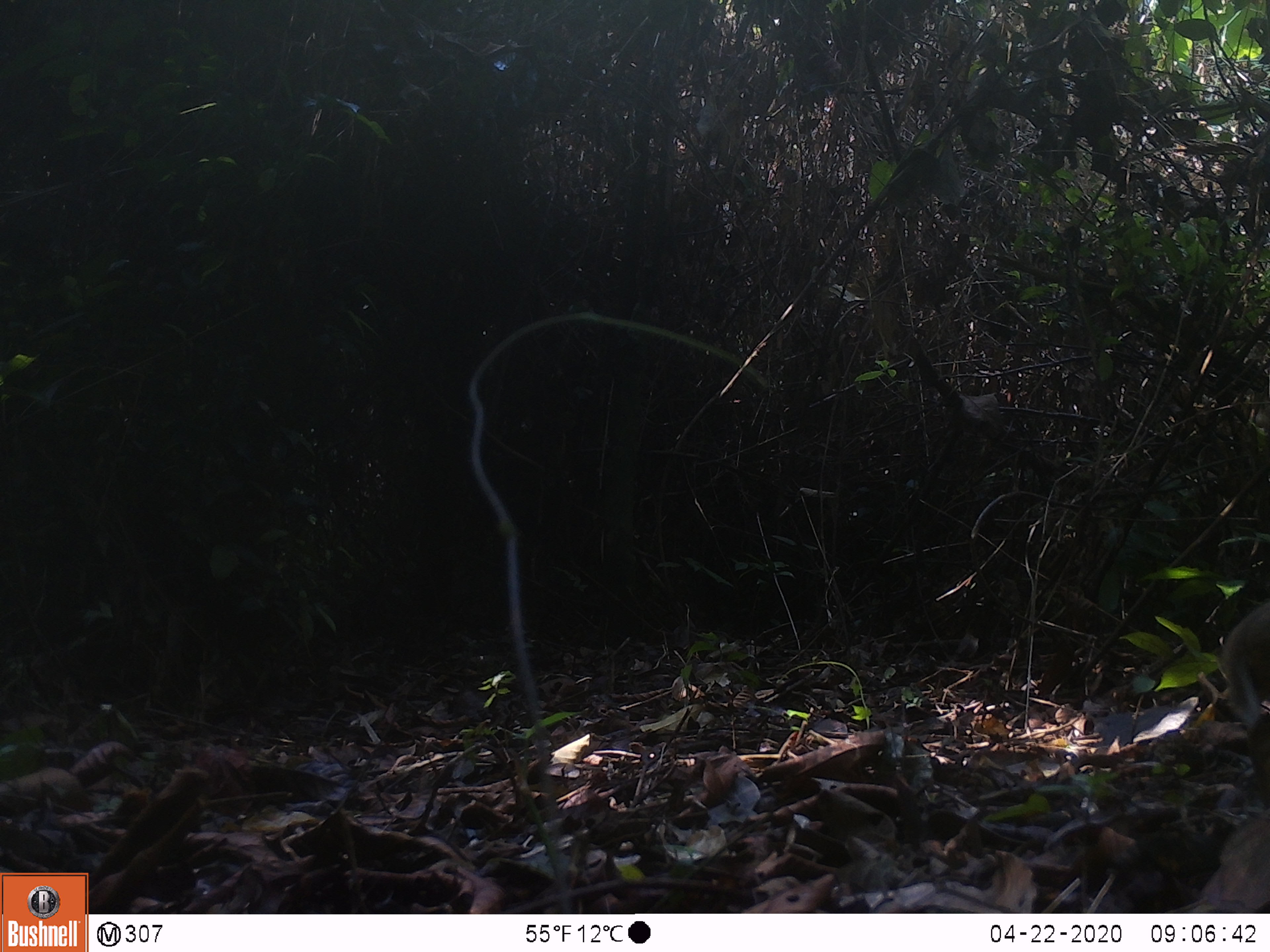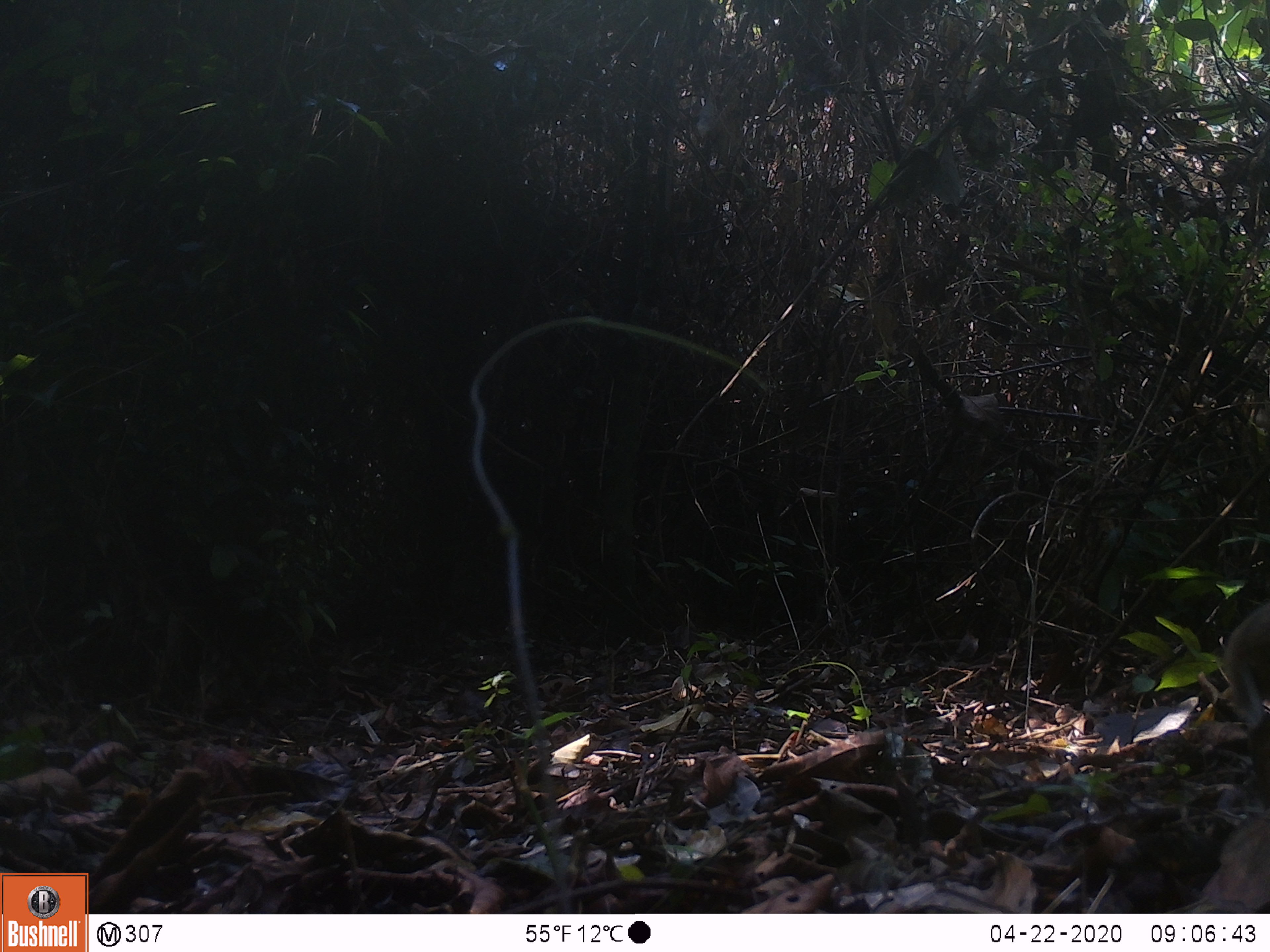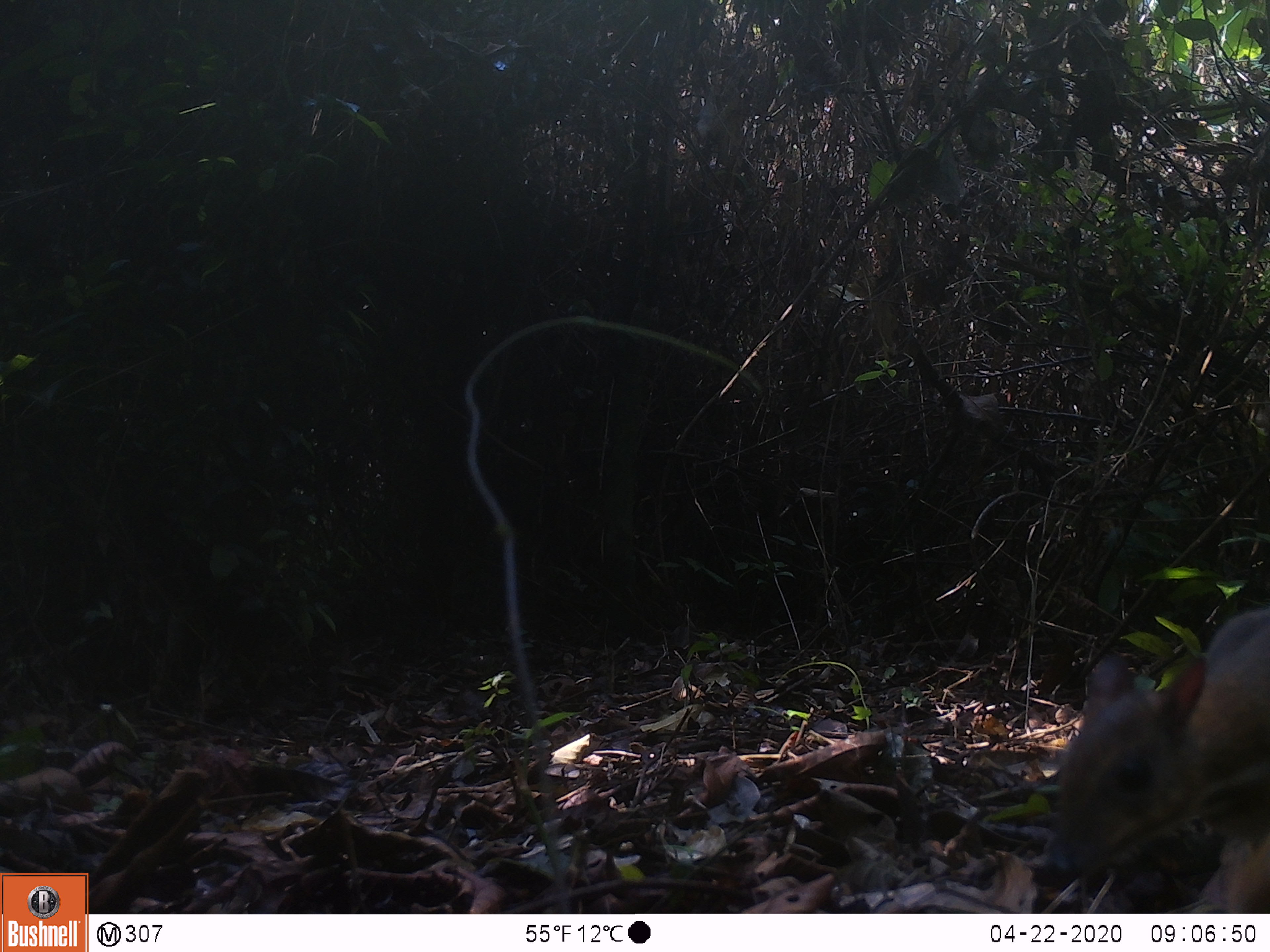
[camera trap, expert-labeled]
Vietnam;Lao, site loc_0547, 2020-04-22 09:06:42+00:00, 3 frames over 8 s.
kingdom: Animalia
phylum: Chordata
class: Mammalia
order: Artiodactyla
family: Tragulidae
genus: Moschiola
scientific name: Moschiola meminna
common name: chevrotain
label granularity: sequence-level